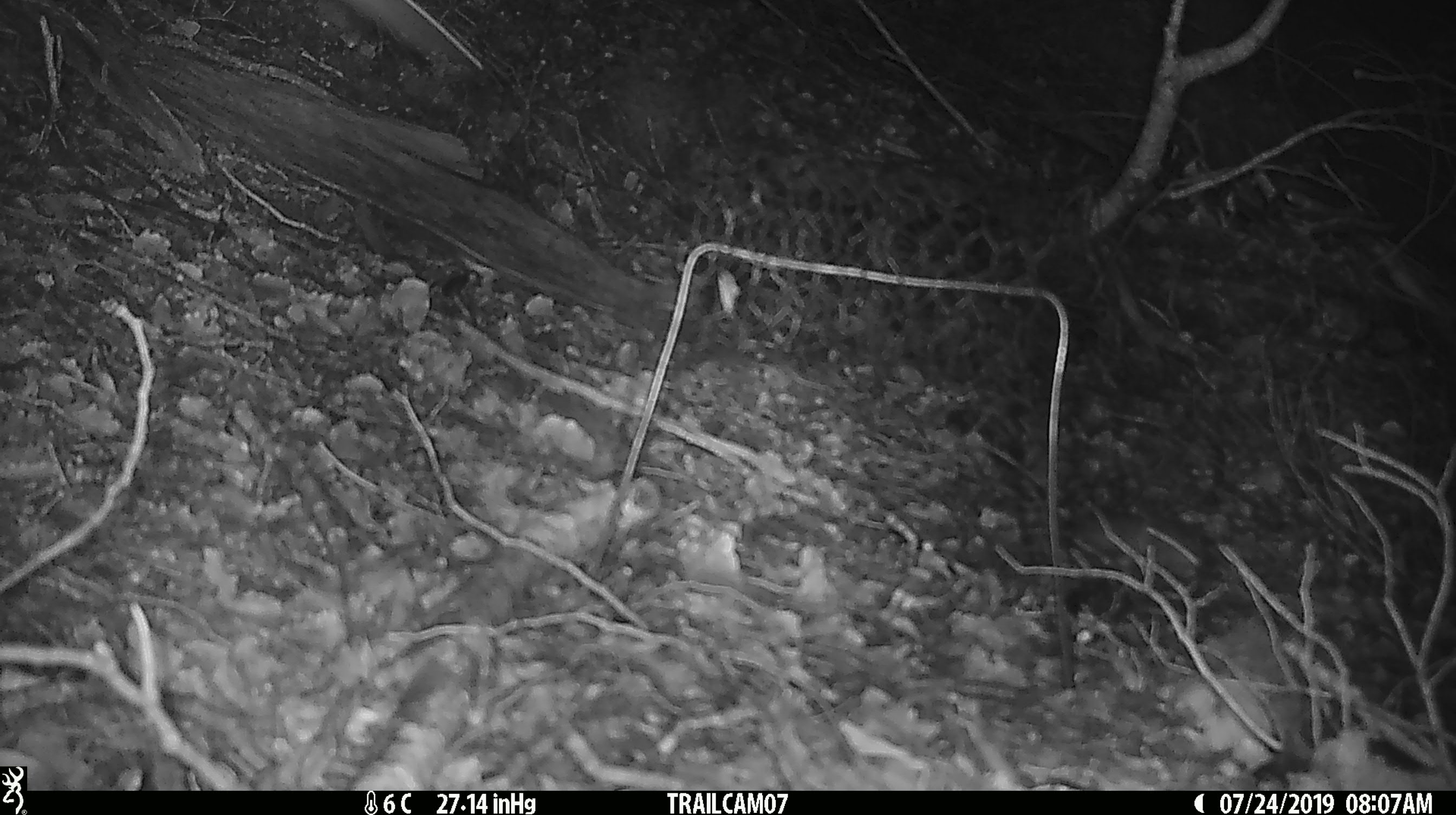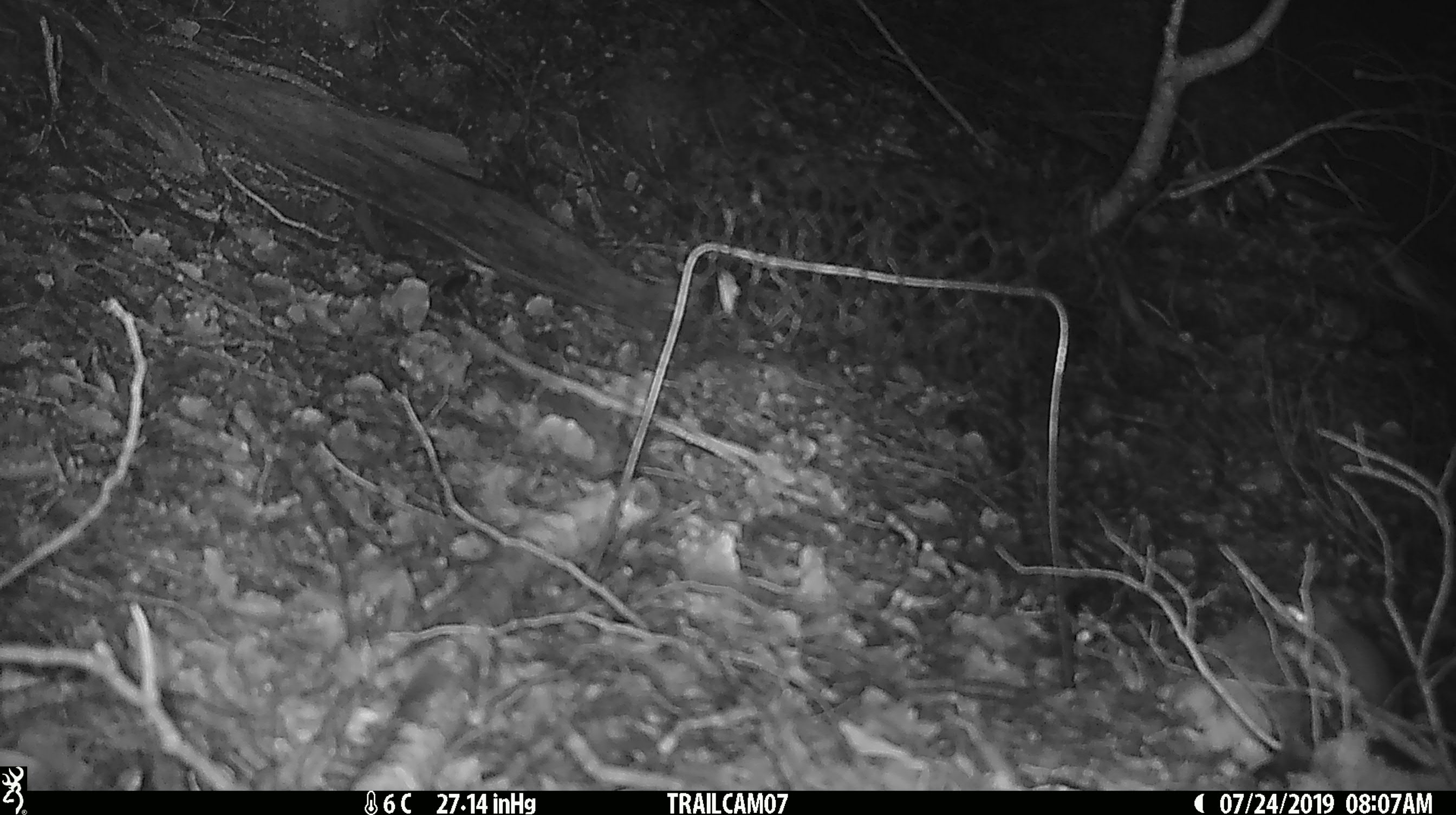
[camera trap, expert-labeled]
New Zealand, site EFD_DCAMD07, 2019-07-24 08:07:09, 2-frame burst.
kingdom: Animalia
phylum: Chordata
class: Mammalia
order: Rodentia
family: Muridae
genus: Mus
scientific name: Mus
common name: mouse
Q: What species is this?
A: Mouse (Mus).